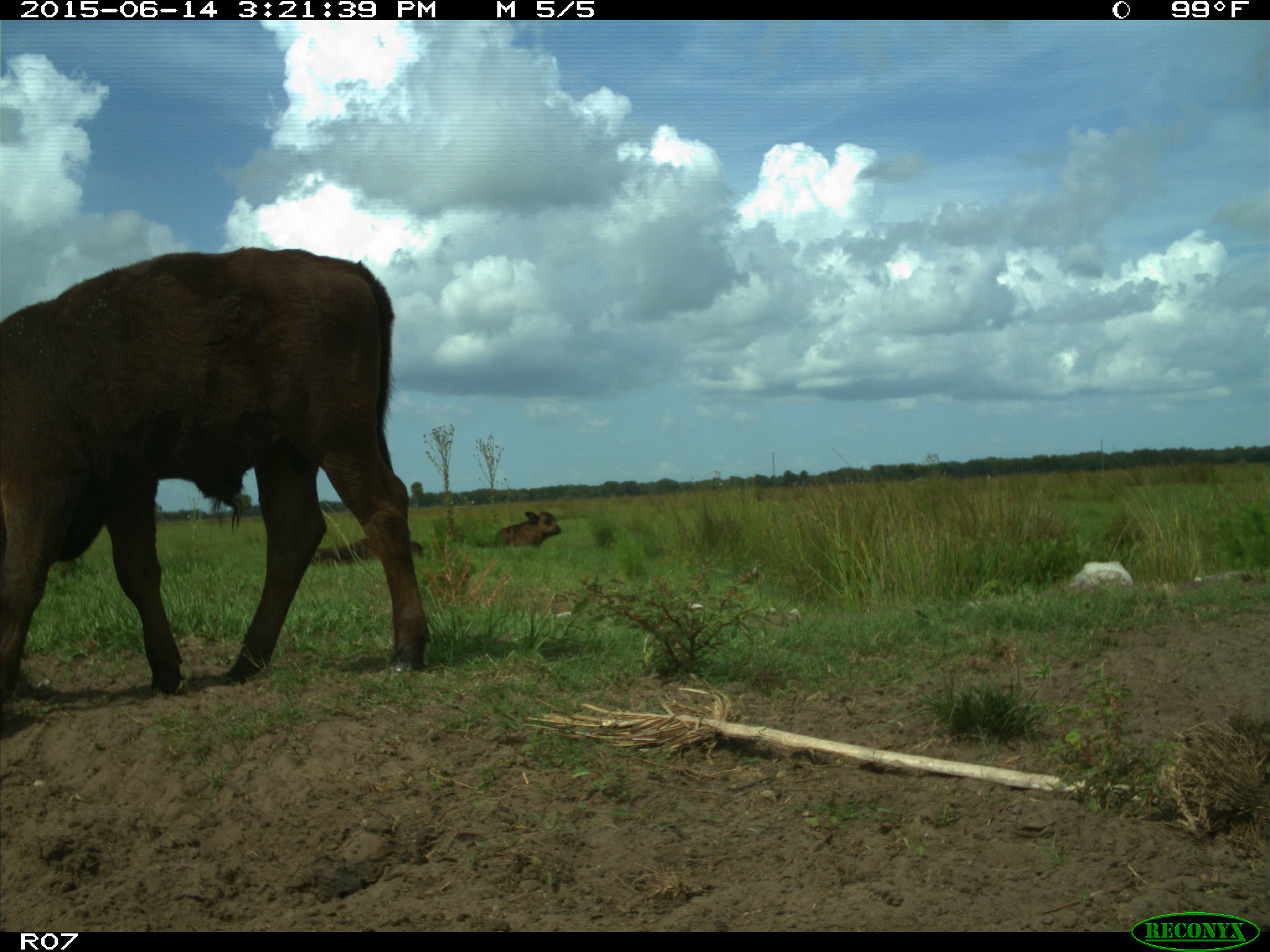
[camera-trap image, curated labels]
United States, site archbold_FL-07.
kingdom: Animalia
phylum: Chordata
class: Mammalia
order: Artiodactyla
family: Bovidae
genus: Bos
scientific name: Bos taurus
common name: domestic cow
Bos taurus (domestic cow).